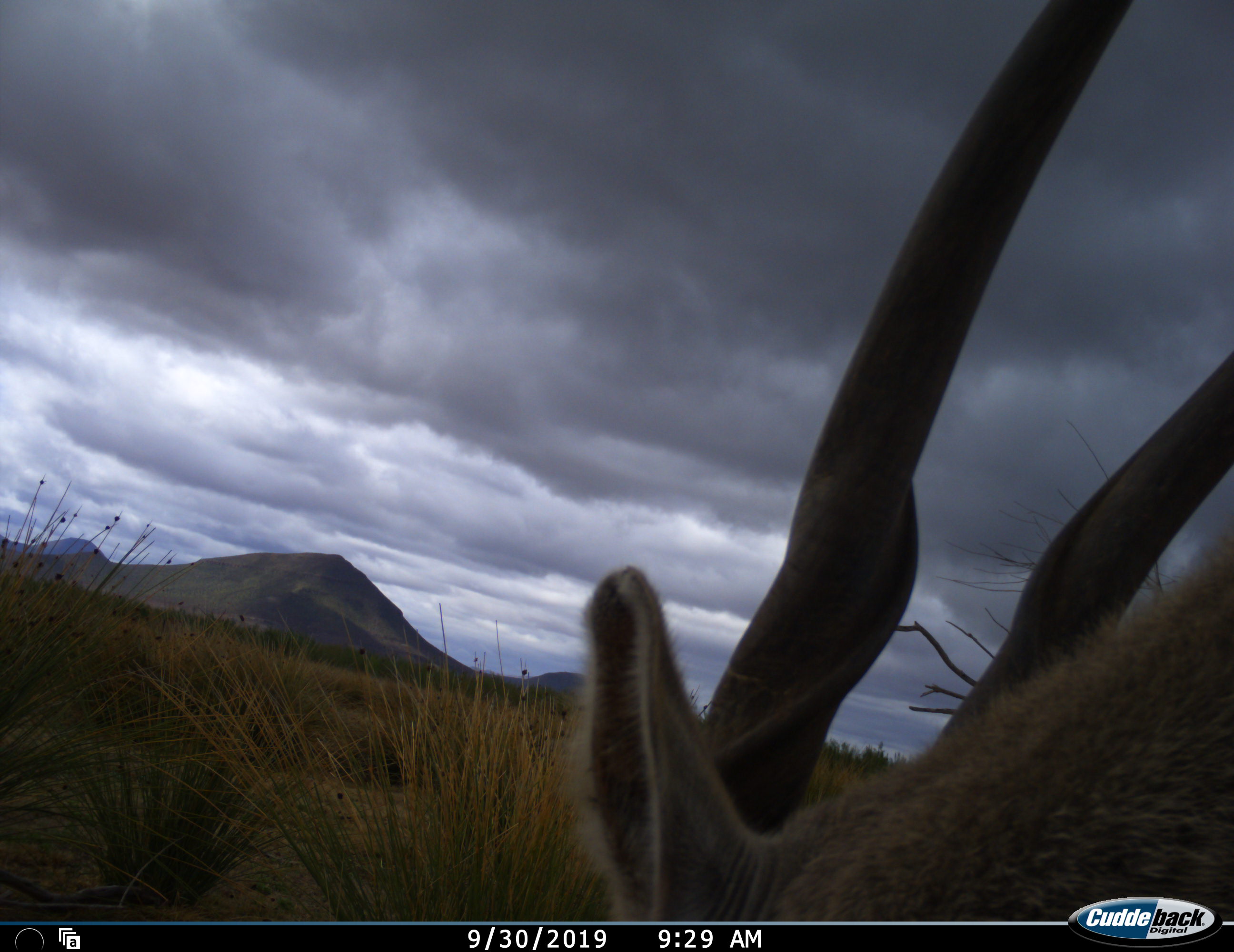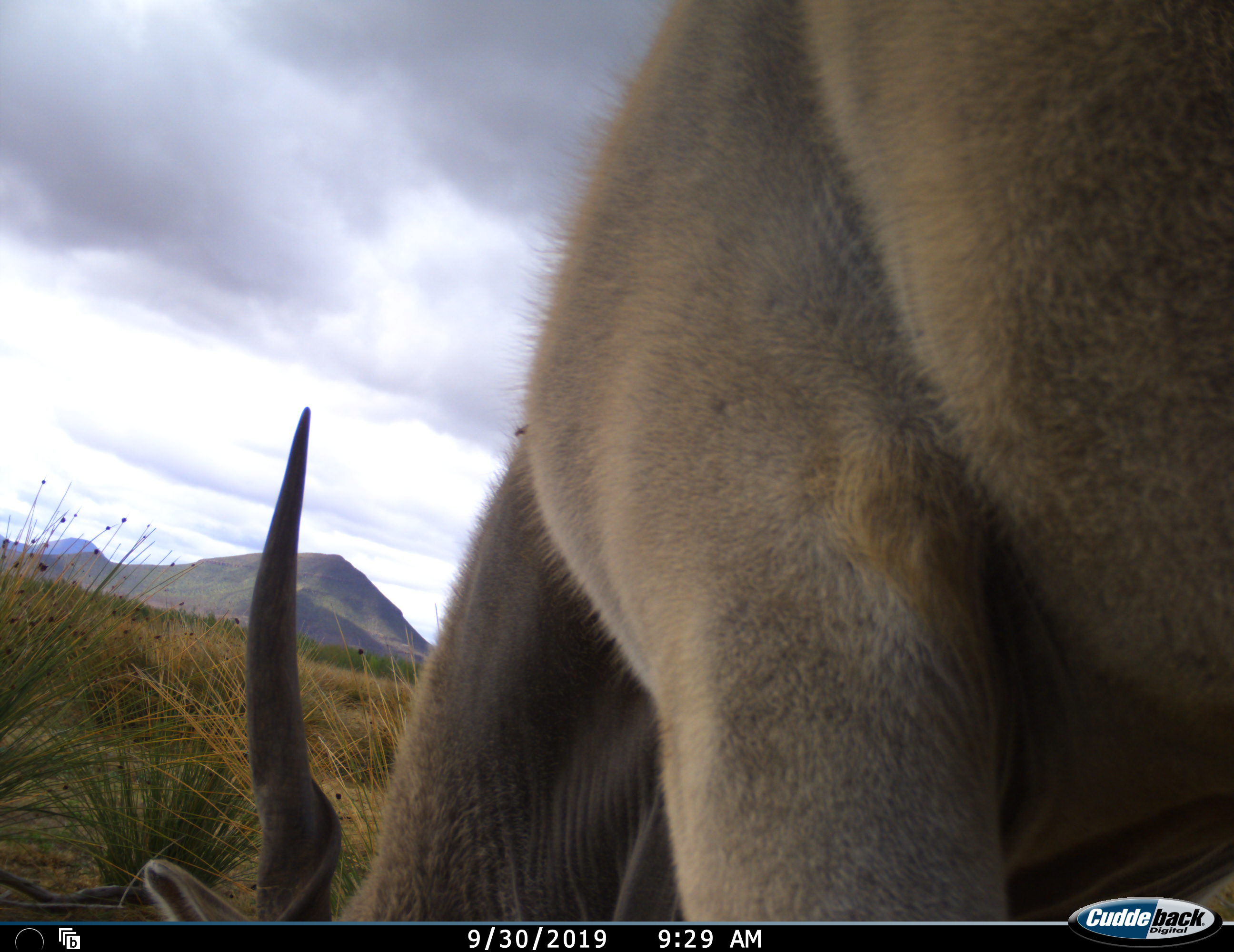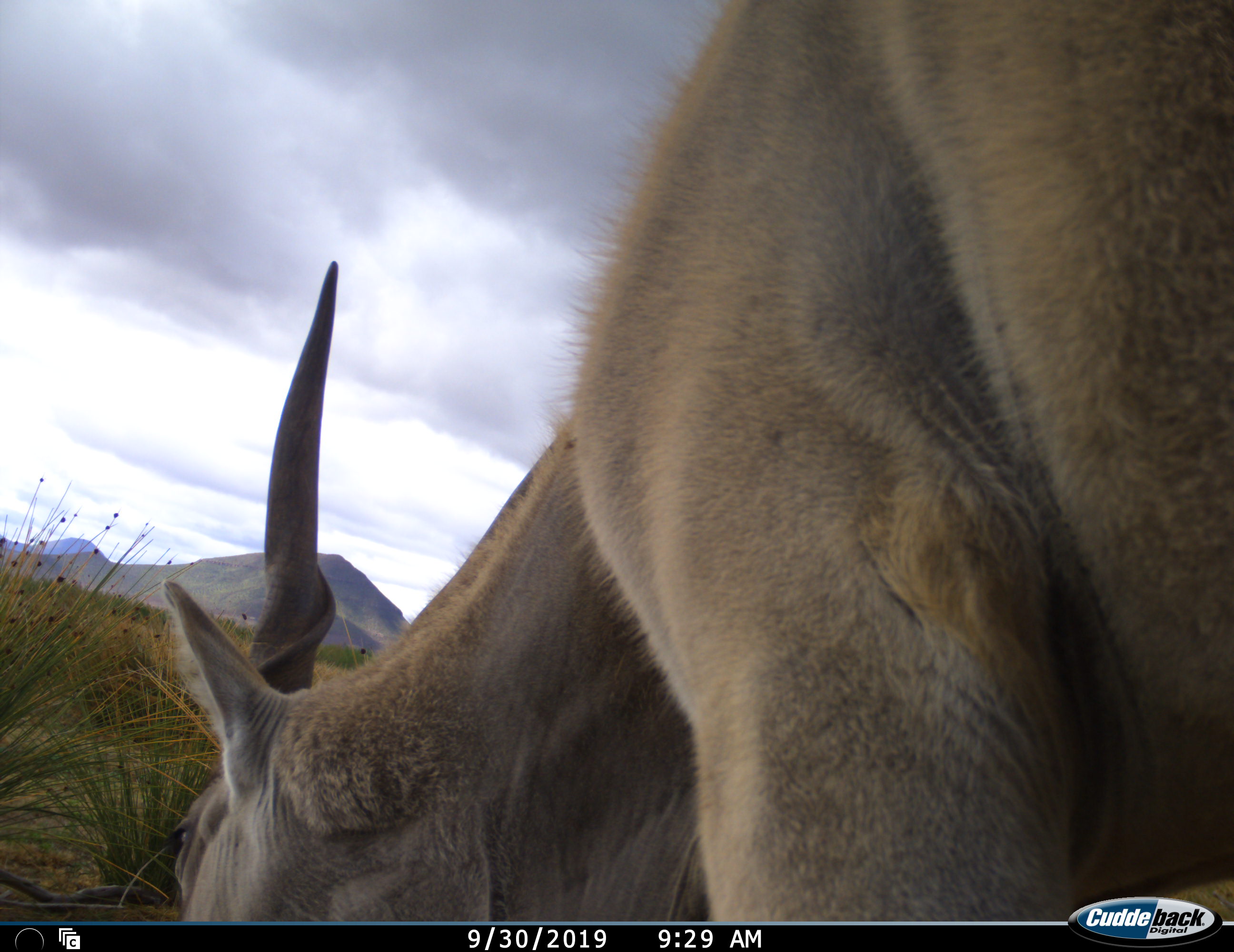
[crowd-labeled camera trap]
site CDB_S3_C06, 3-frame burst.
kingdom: Animalia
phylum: Chordata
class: Mammalia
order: Artiodactyla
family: Bovidae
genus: Tragelaphus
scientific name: Tragelaphus oryx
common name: eland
Eland (Tragelaphus oryx), count 1. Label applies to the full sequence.